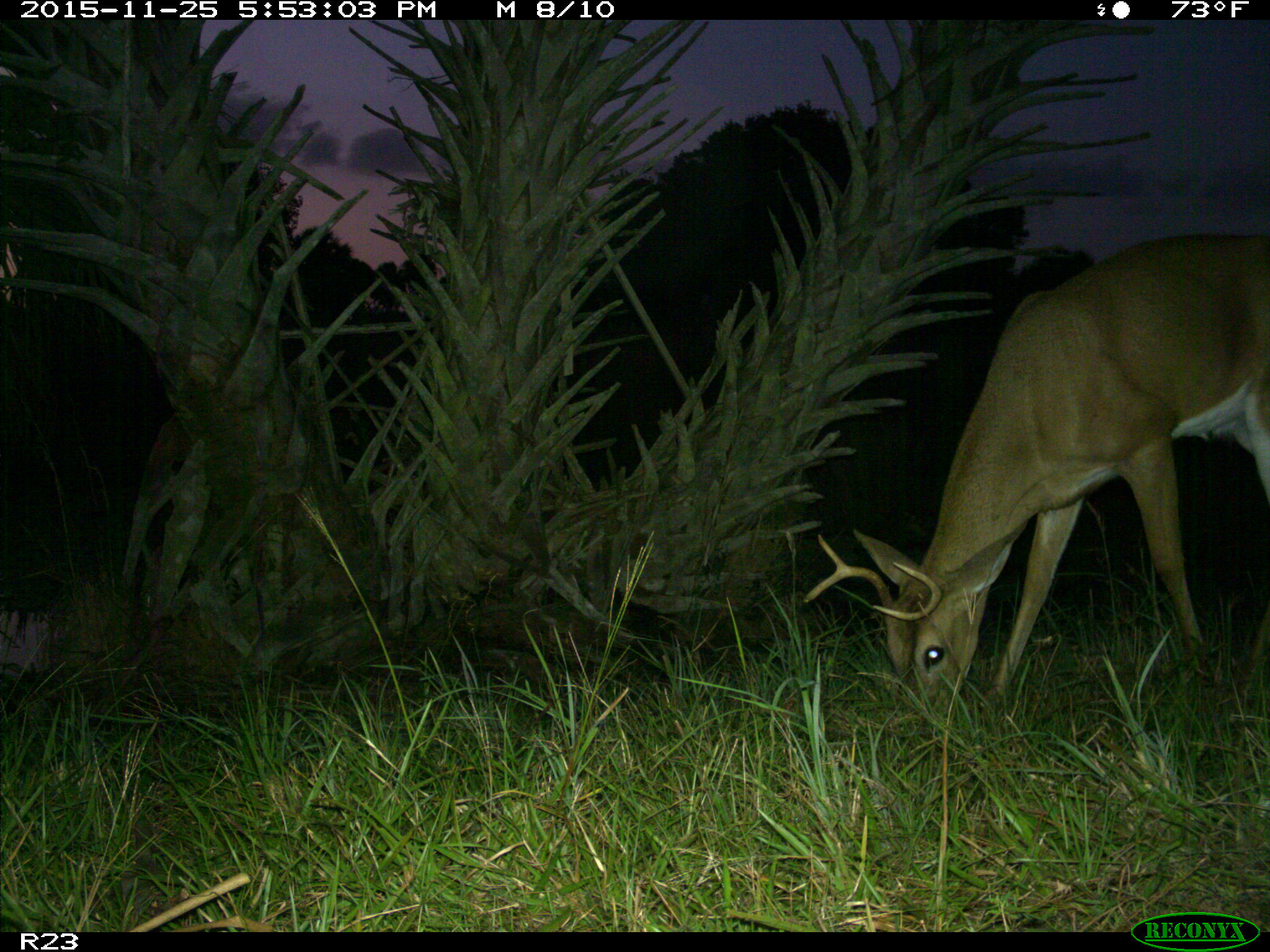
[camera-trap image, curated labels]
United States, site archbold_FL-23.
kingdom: Animalia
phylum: Chordata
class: Mammalia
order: Artiodactyla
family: Cervidae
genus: Odocoileus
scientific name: Odocoileus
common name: deer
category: unidentified deer